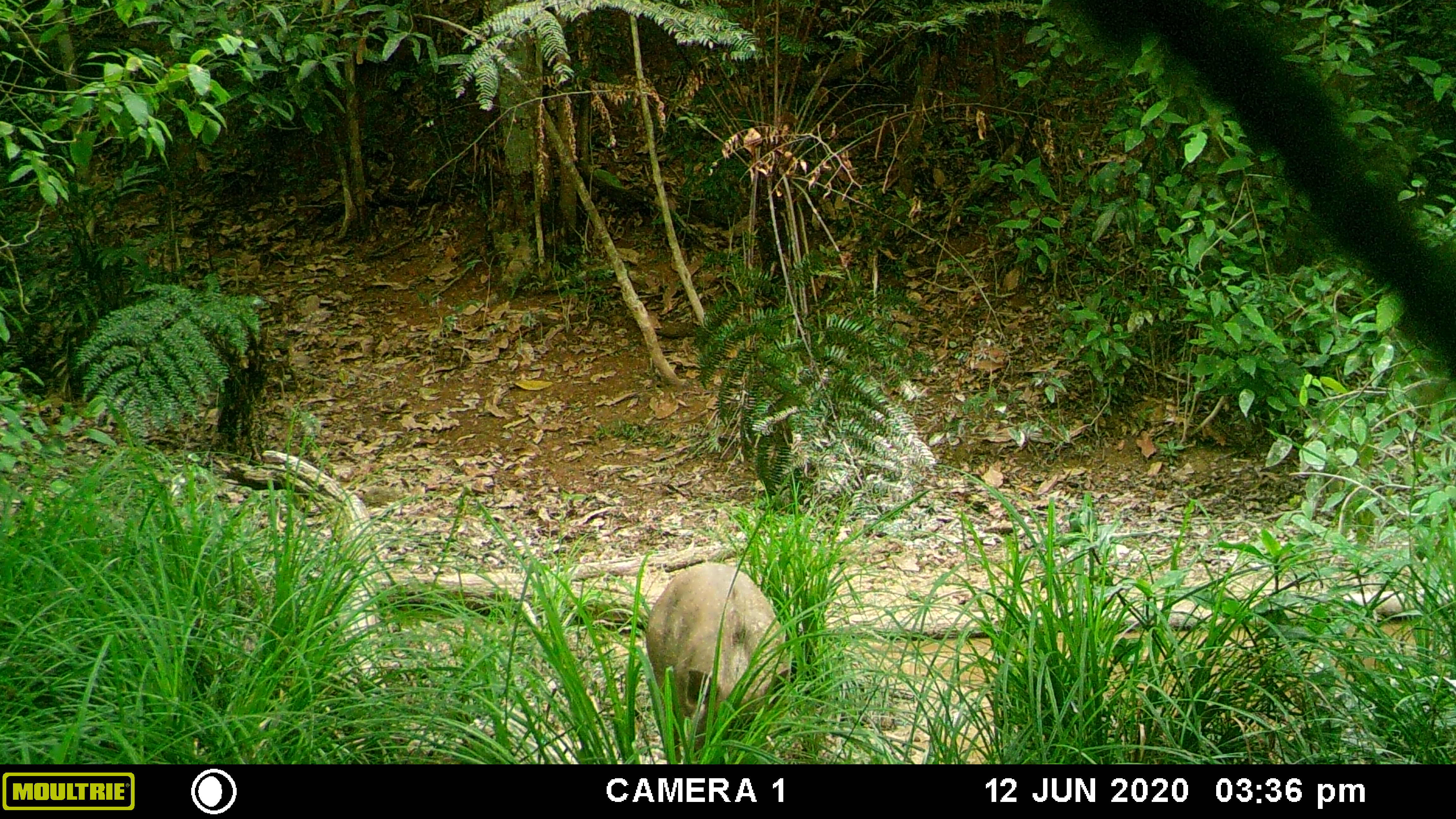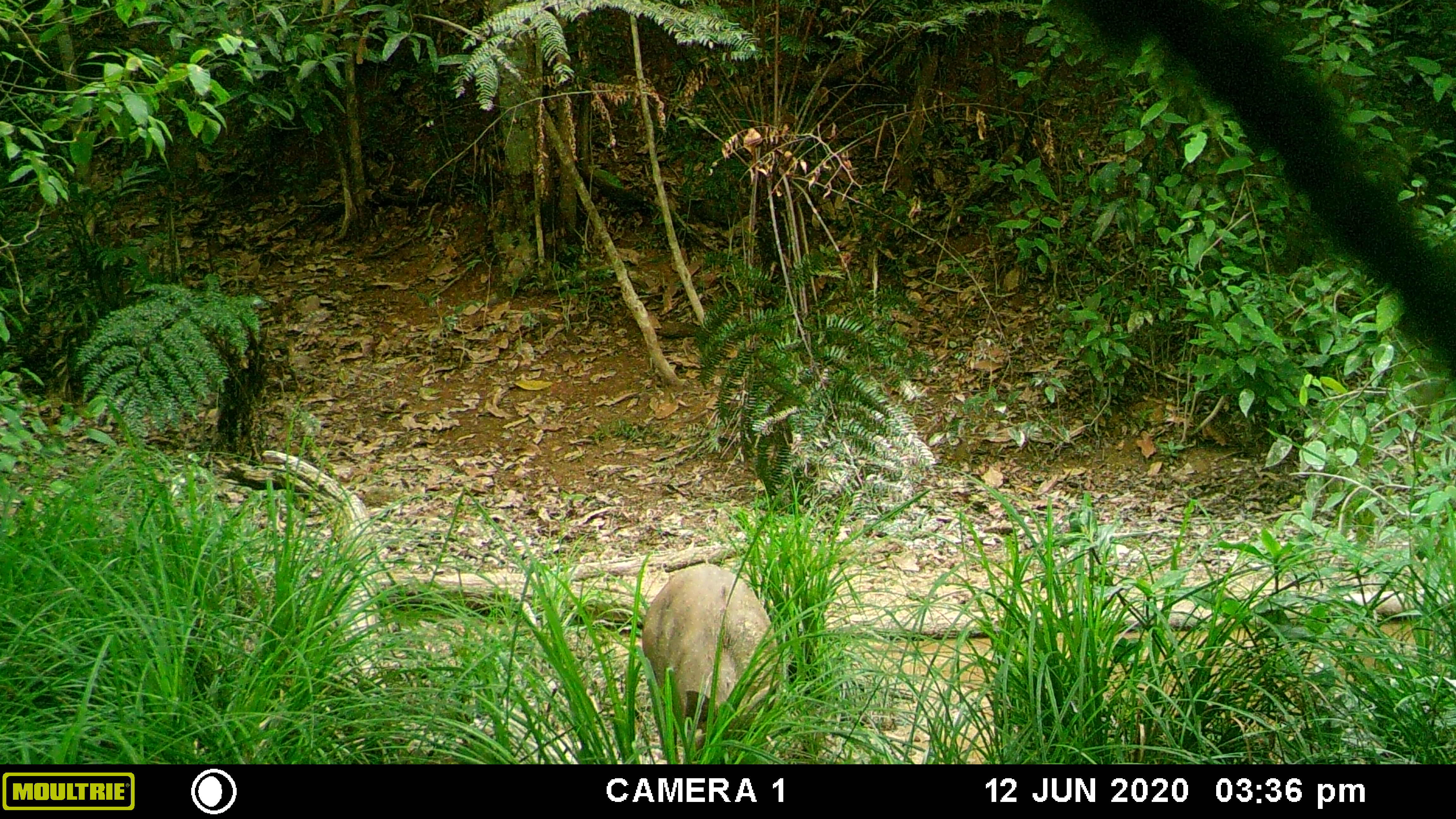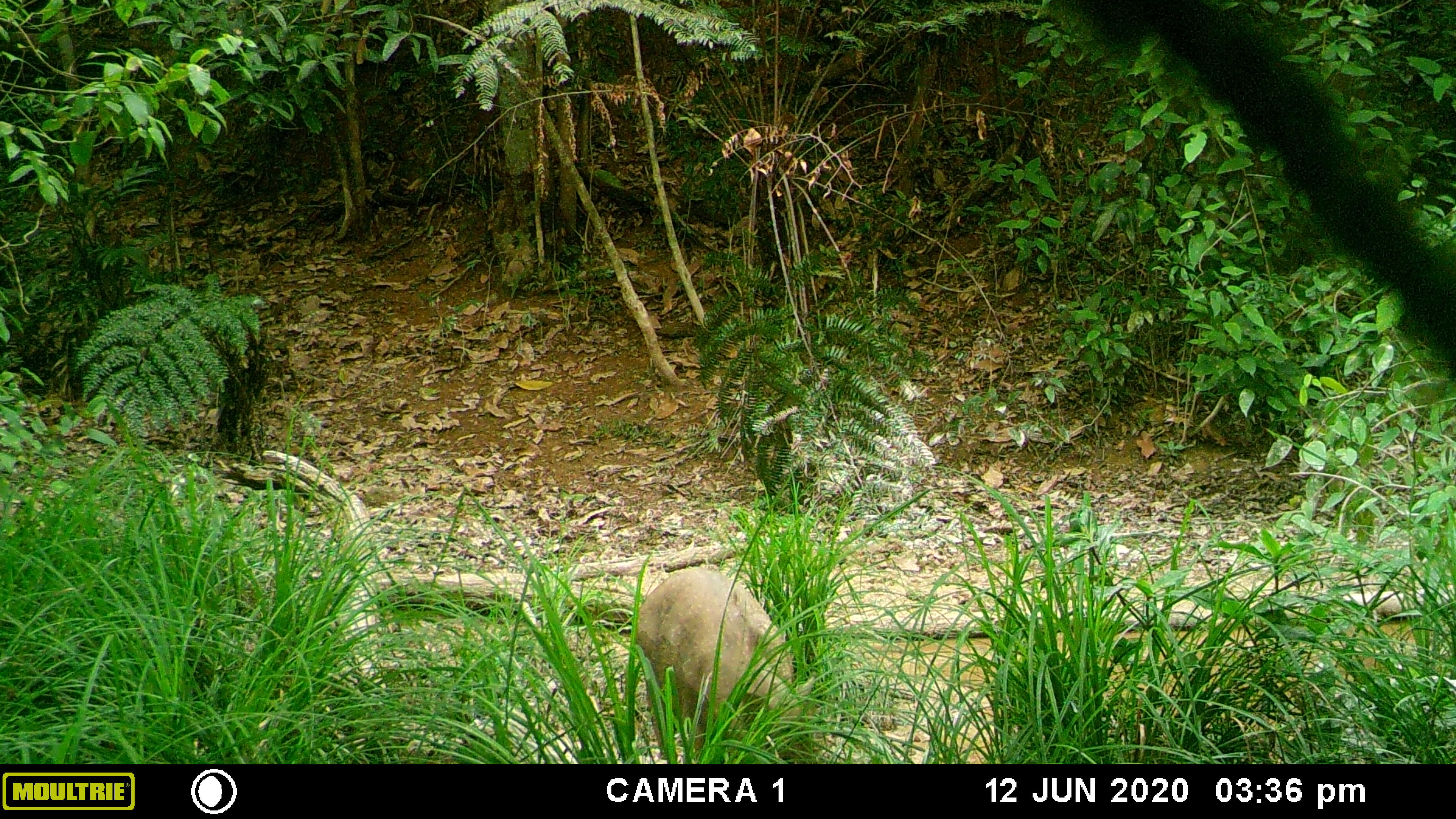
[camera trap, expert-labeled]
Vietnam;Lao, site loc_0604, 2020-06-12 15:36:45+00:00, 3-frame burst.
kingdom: Animalia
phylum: Chordata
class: Mammalia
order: Artiodactyla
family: Suidae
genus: Sus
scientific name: Sus scrofa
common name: eurasian wild pig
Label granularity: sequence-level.